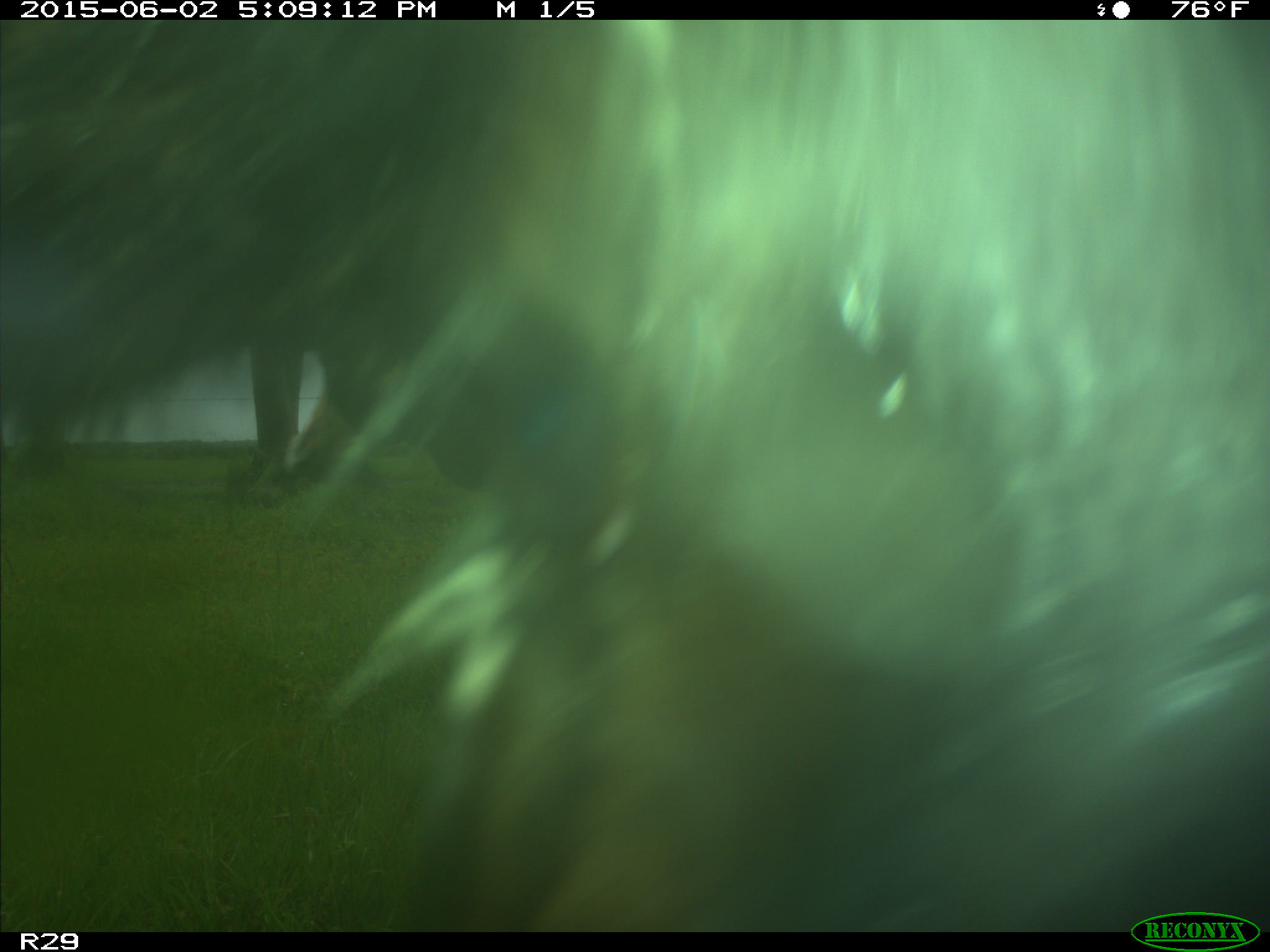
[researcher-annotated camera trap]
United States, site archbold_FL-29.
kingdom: Animalia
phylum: Chordata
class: Mammalia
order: Artiodactyla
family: Bovidae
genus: Bos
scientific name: Bos taurus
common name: domestic cow